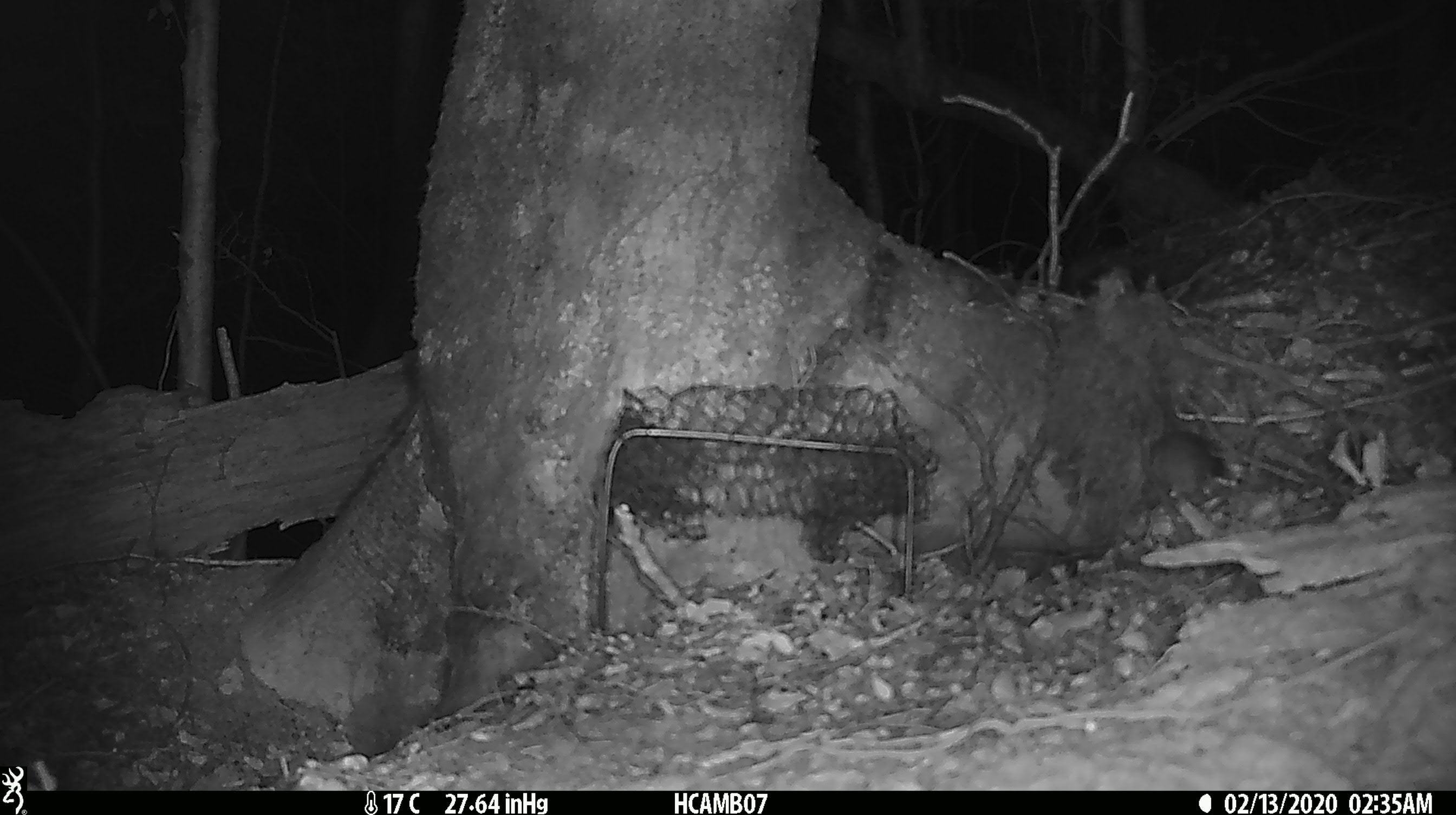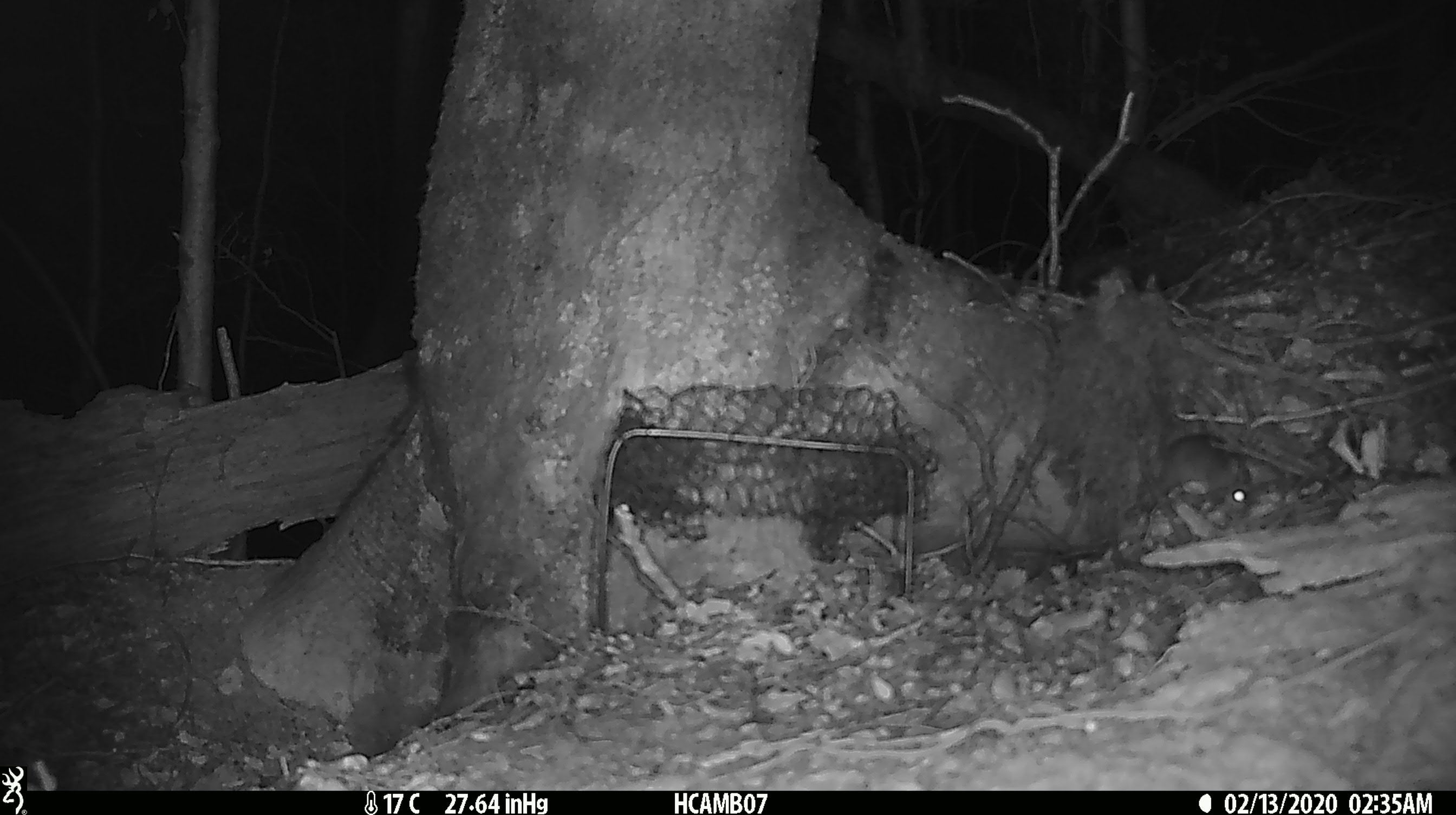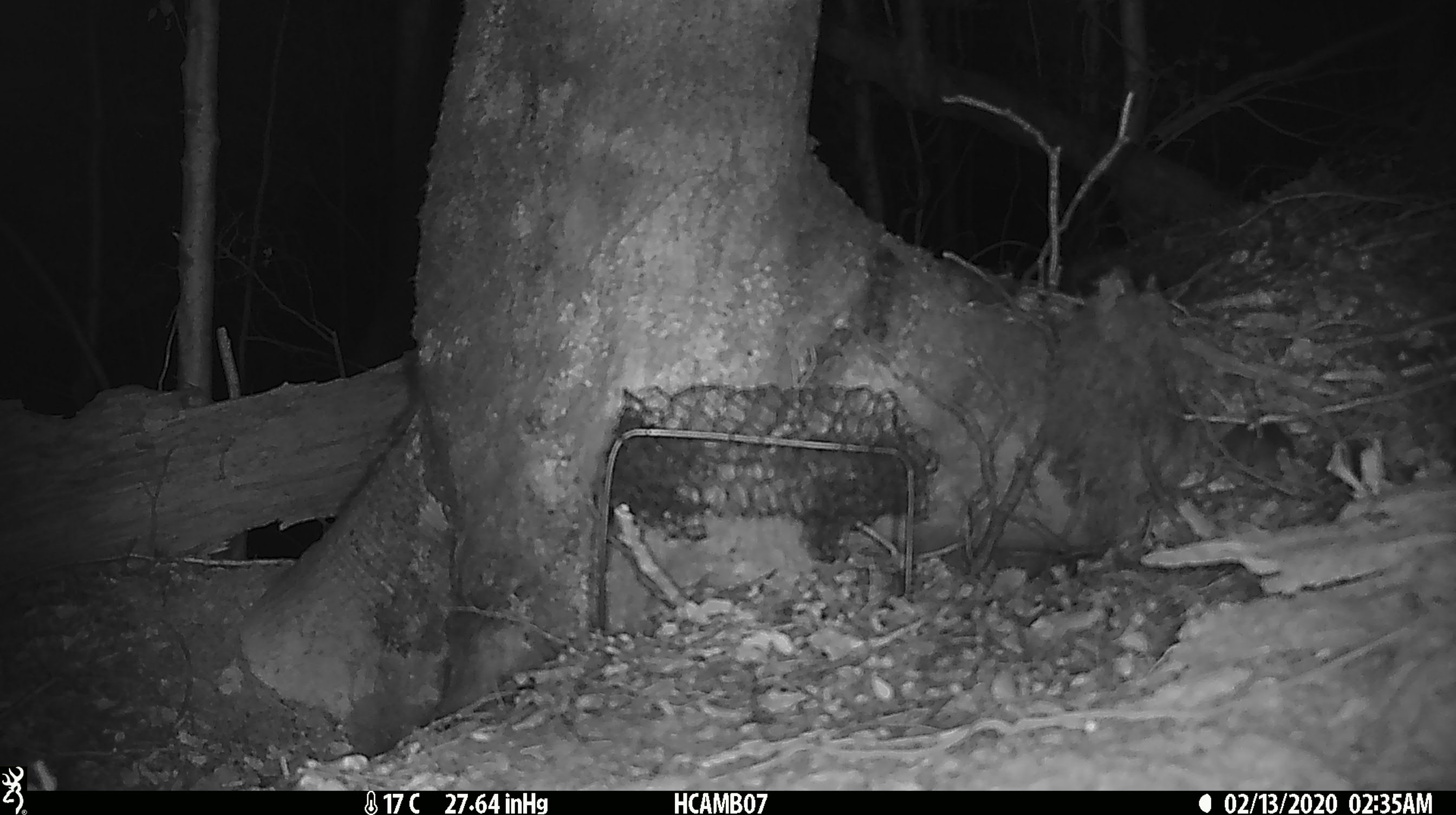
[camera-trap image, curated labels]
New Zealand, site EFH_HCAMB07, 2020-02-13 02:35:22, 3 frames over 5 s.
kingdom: Animalia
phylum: Chordata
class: Mammalia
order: Rodentia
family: Muridae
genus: Mus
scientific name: Mus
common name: mouse